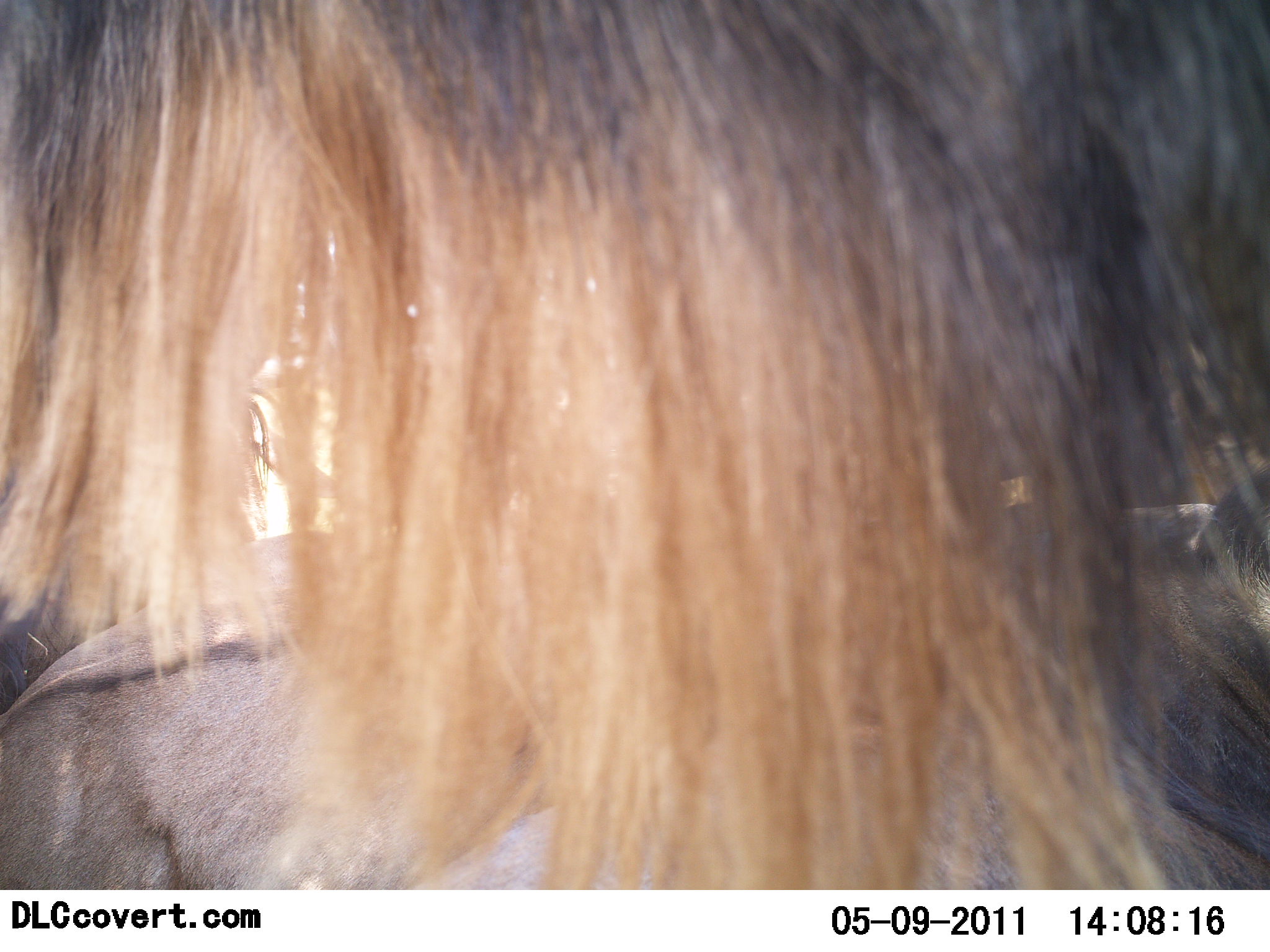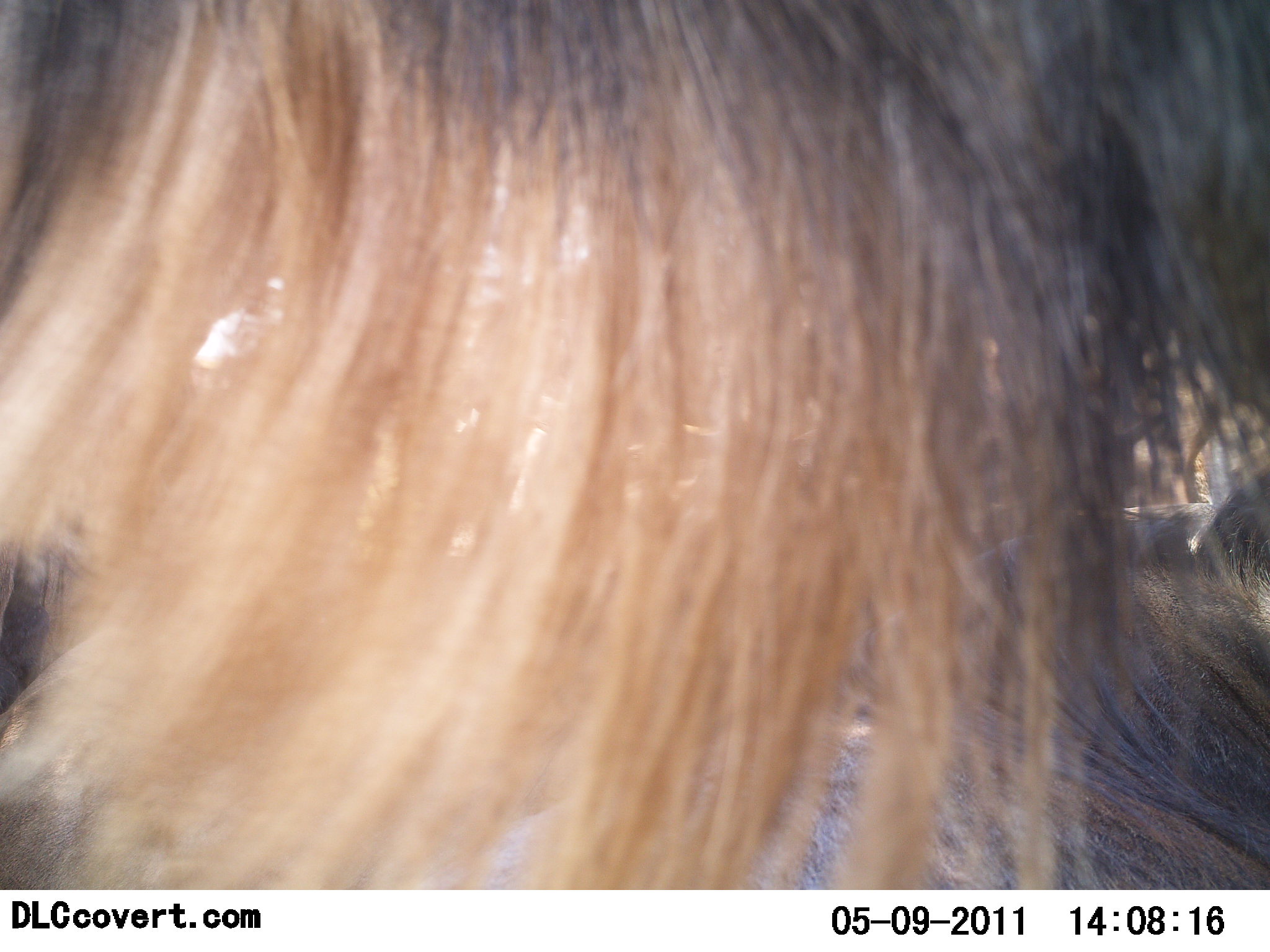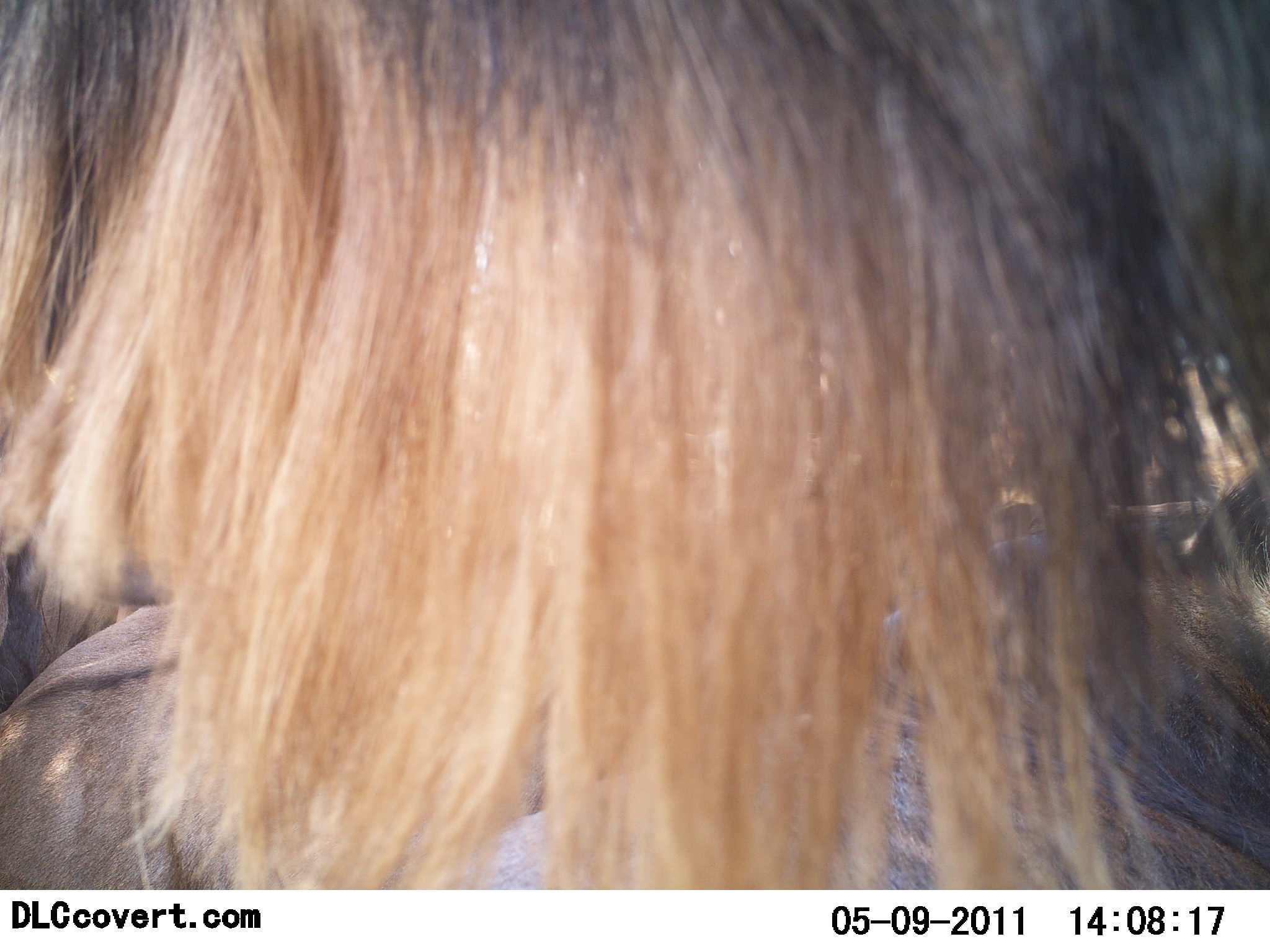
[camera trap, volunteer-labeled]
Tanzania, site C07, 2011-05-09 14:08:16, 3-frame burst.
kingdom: Animalia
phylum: Chordata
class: Mammalia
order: Artiodactyla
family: Bovidae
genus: Connochaetes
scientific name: Connochaetes taurinus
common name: blue wildebeest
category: wildebeest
Wildebeest (blue wildebeest) (Connochaetes taurinus), count 3. Behavior (volunteer vote fractions): standing 100%, resting 40%, moving 0%, interacting 0%. Young present (vote fraction): 0%. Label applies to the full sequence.